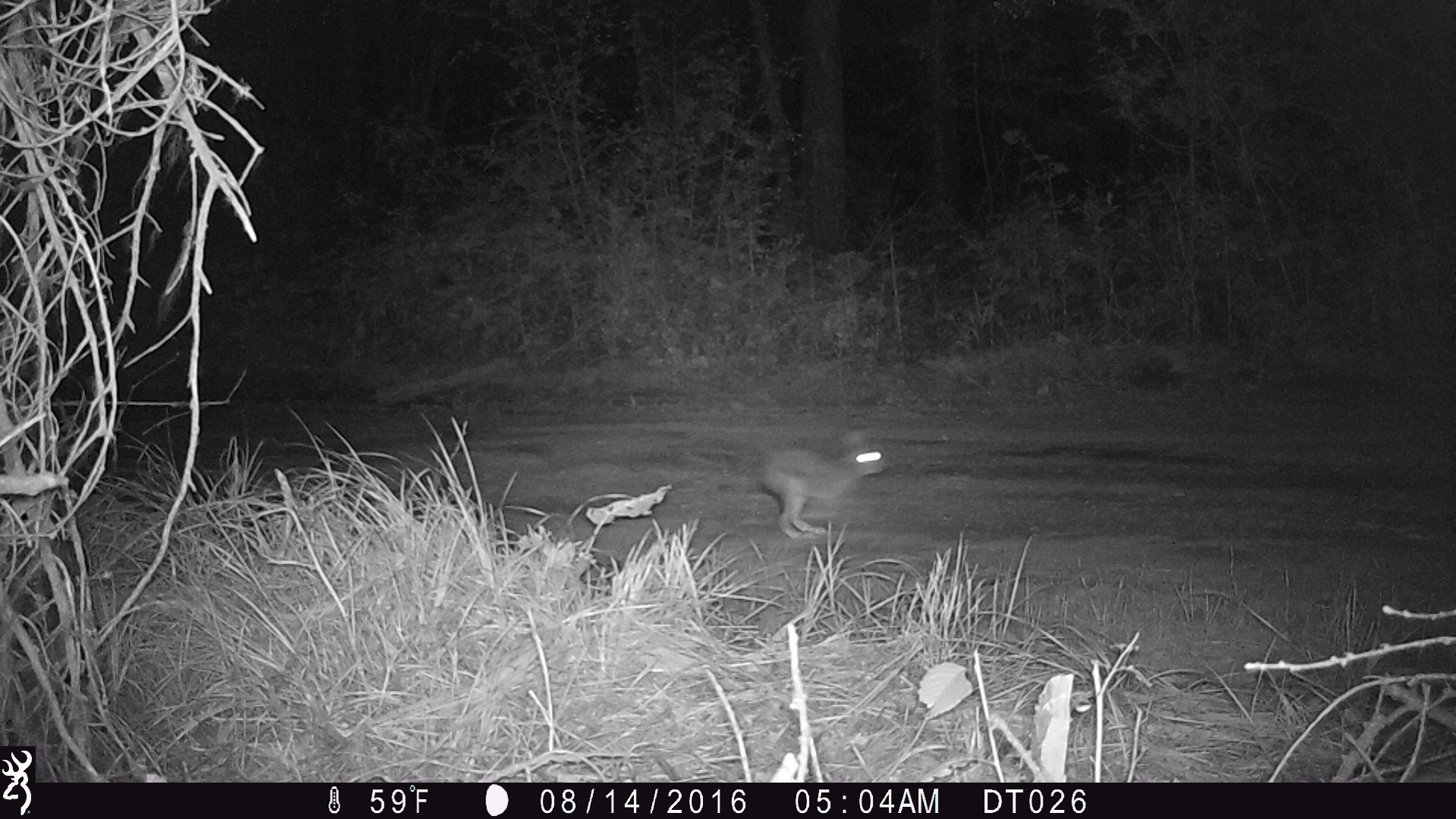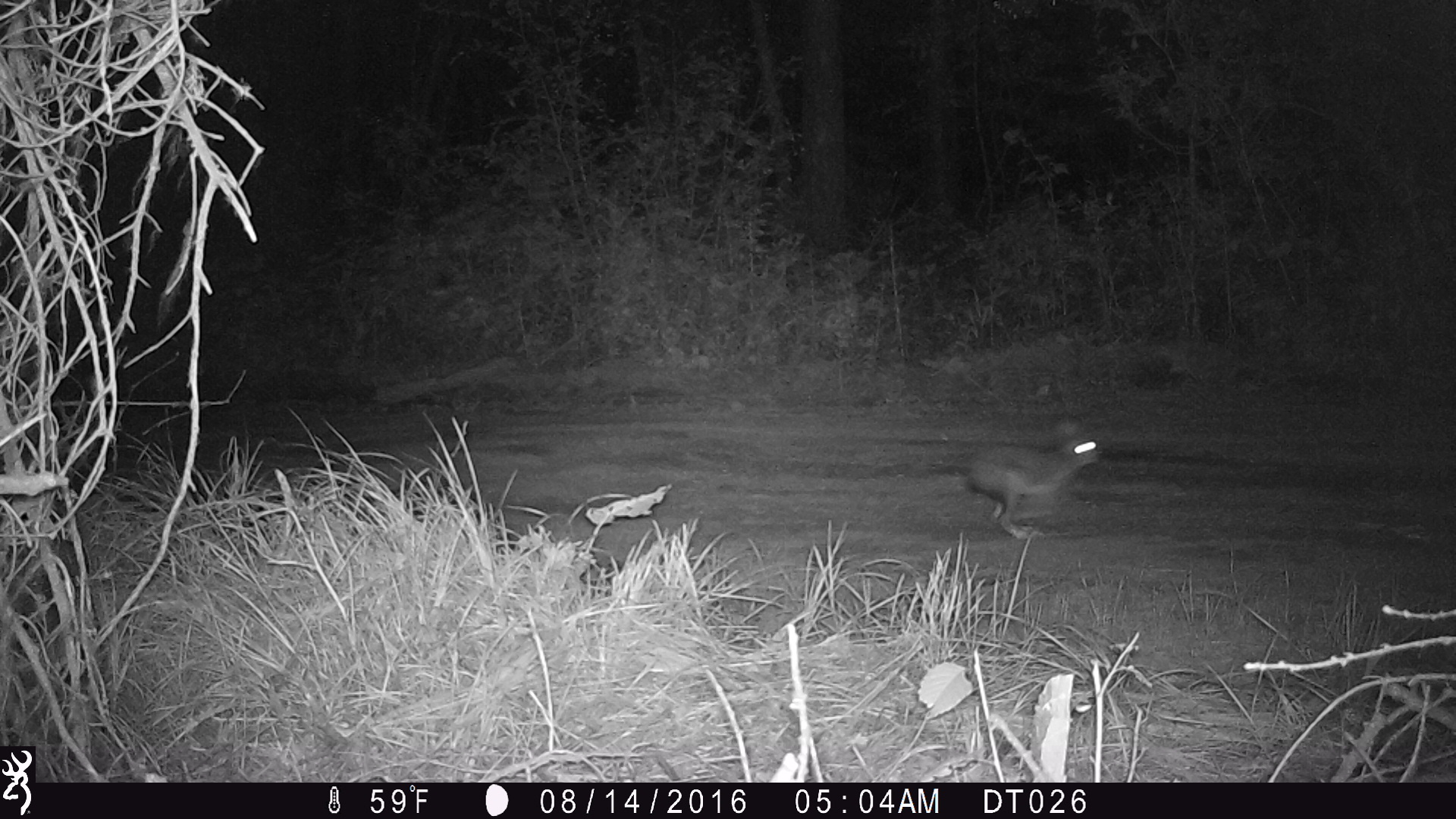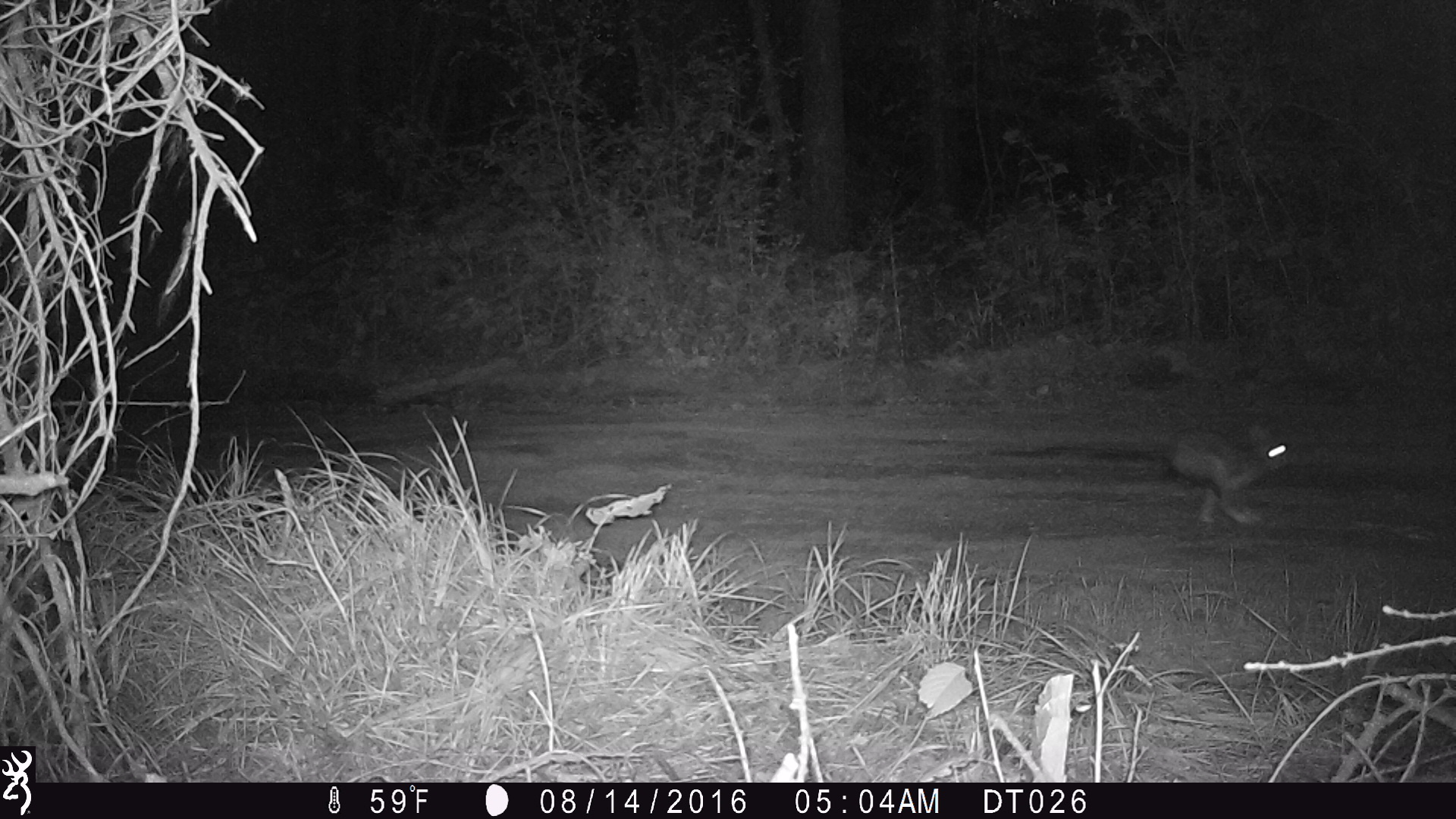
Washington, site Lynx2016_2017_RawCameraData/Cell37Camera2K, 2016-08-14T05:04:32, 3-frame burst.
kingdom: Animalia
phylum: Chordata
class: Mammalia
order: Lagomorpha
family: Leporidae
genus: Lepus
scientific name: Lepus americanus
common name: snowshoe hare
Lepus americanus (snowshoe hare). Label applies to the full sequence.